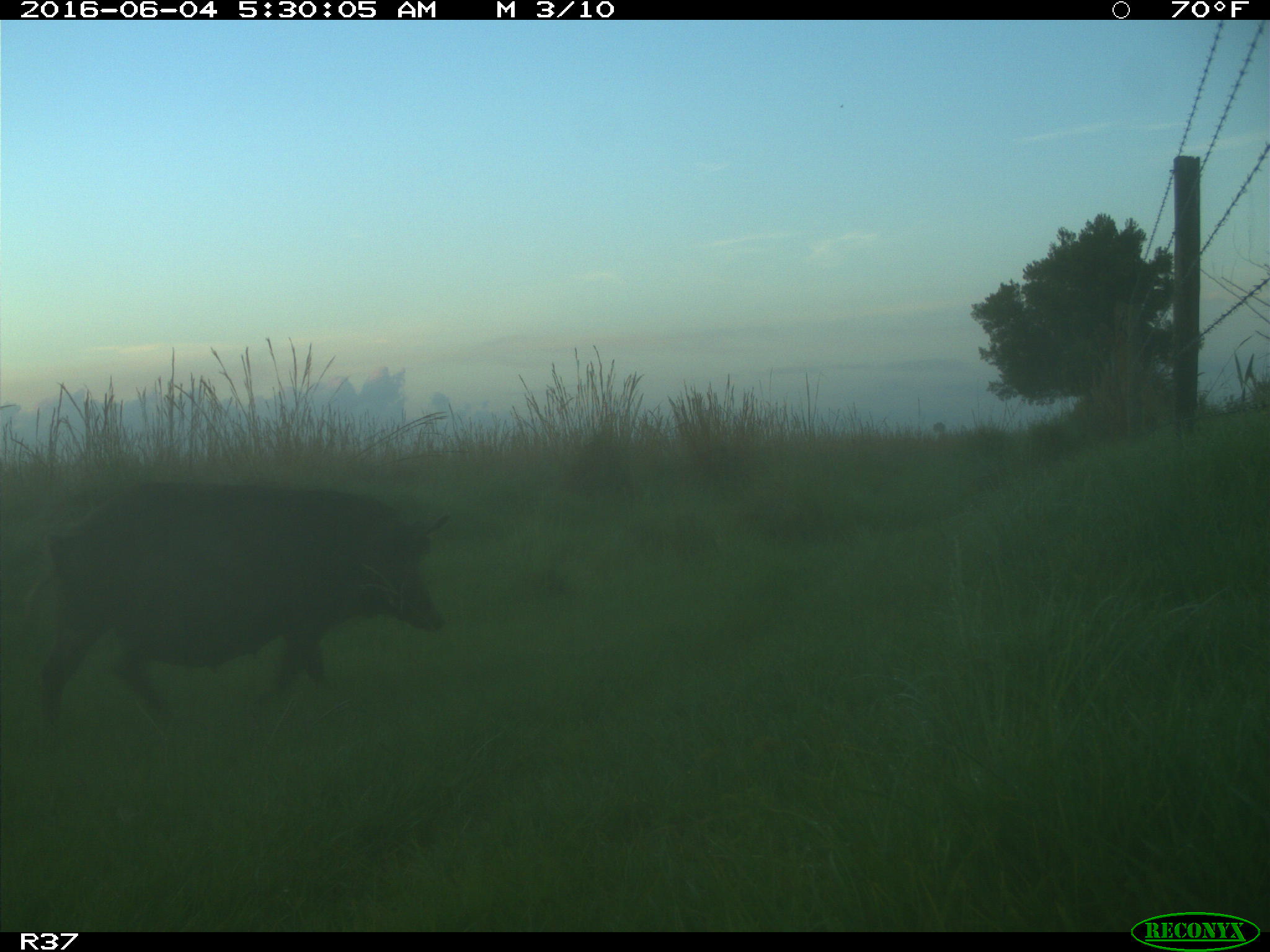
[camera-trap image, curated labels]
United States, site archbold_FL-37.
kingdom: Animalia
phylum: Chordata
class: Mammalia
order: Artiodactyla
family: Suidae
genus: Sus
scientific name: Sus scrofa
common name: wild boar